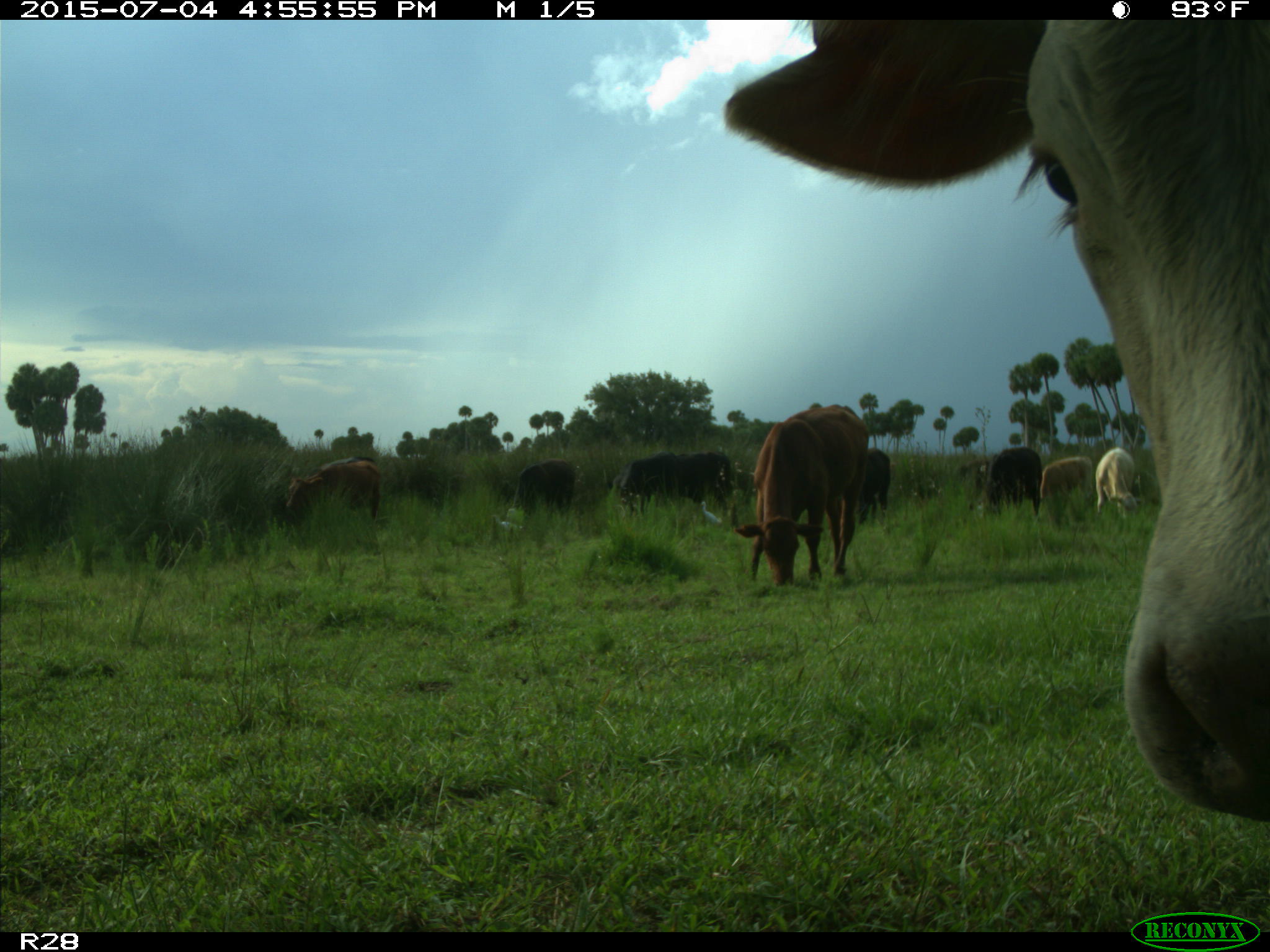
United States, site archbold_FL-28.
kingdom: Animalia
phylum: Chordata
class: Mammalia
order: Artiodactyla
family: Bovidae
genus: Bos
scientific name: Bos taurus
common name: domestic cow